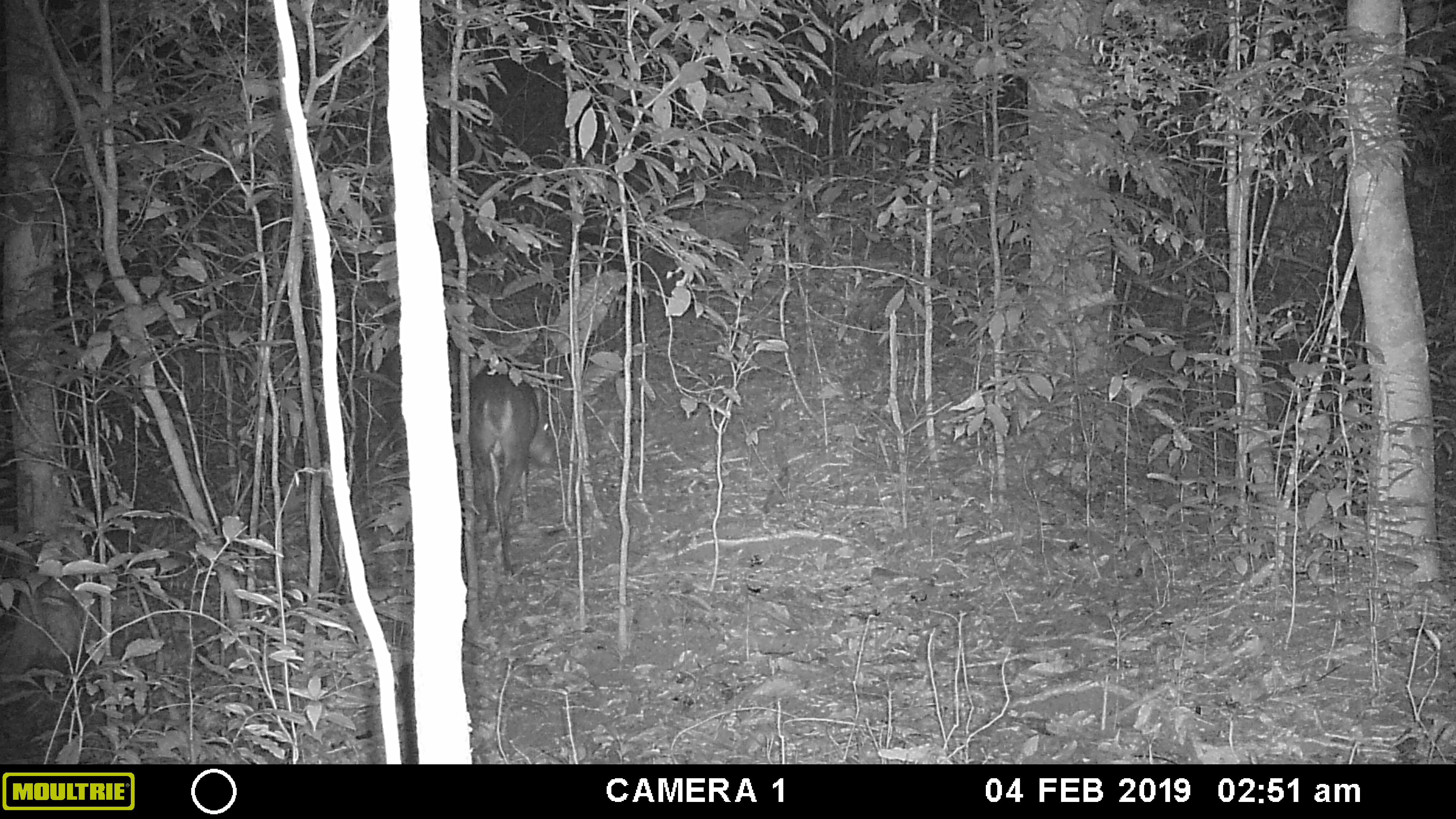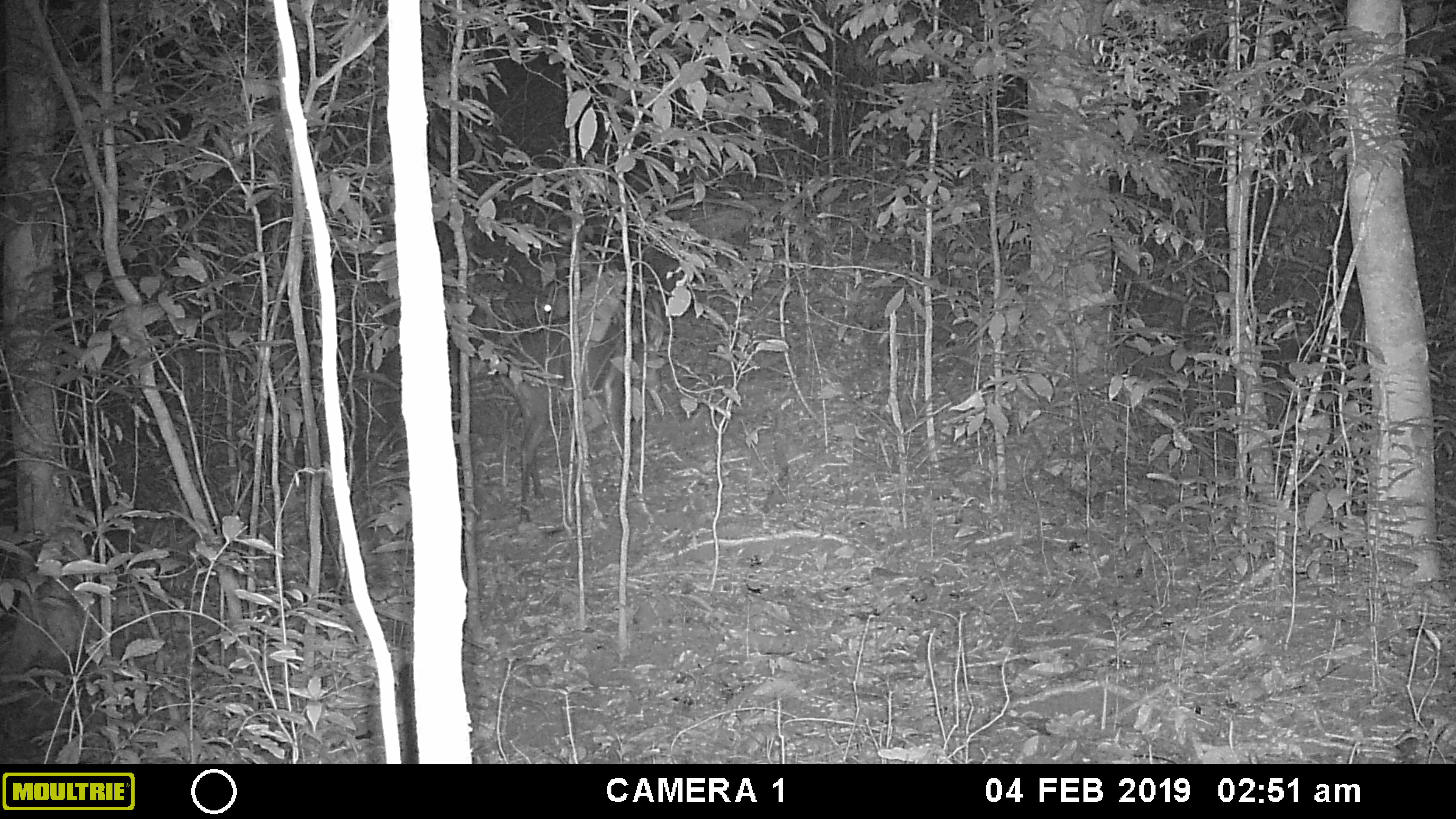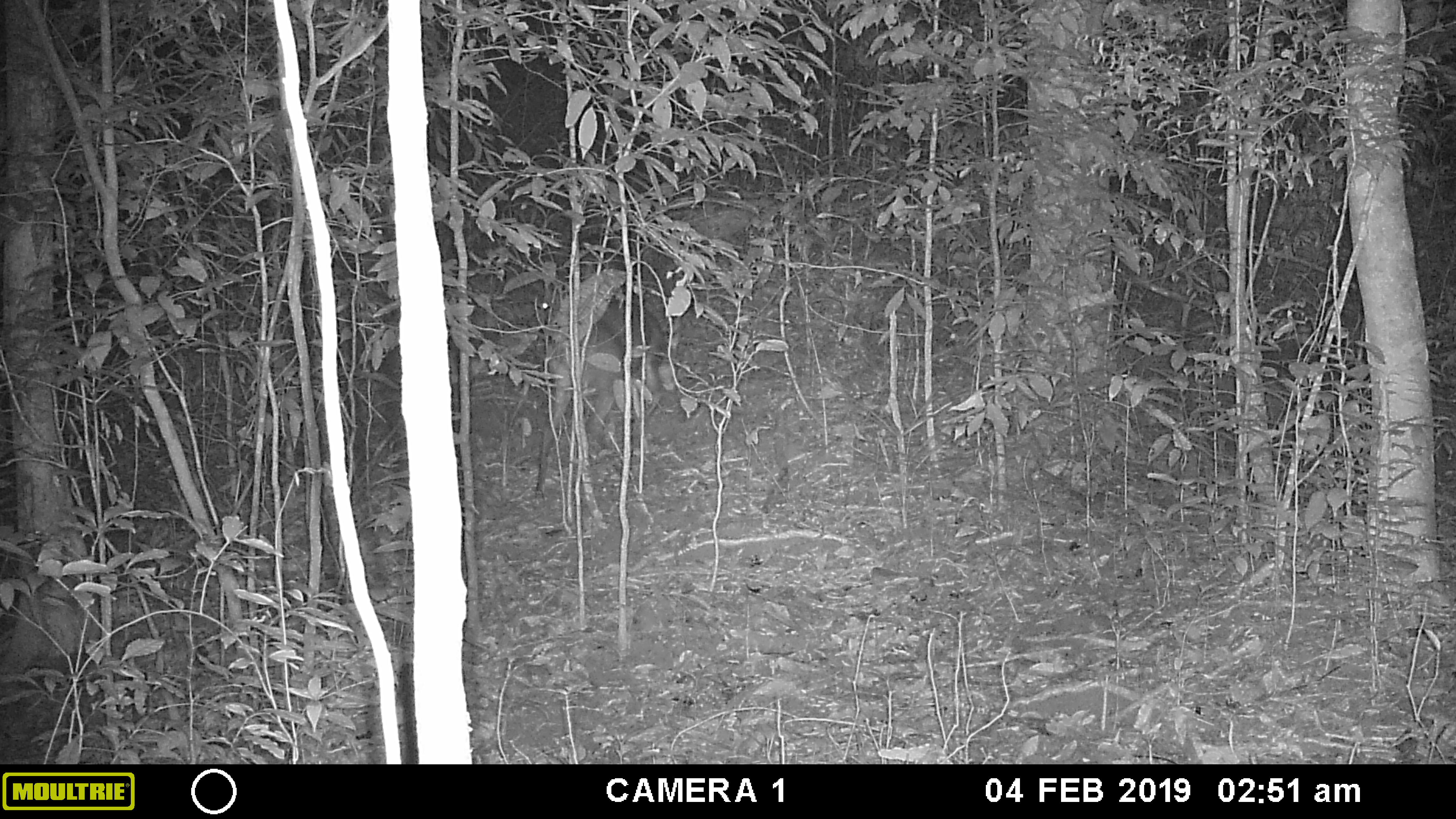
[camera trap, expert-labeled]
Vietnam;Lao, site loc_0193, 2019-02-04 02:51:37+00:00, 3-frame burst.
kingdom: Animalia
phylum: Chordata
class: Mammalia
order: Artiodactyla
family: Cervidae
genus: Muntiacus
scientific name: Muntiacus vuquangensis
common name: large-antlered muntjac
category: large antlered muntjac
Large antlered muntjac (large-antlered muntjac) (Muntiacus vuquangensis). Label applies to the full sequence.